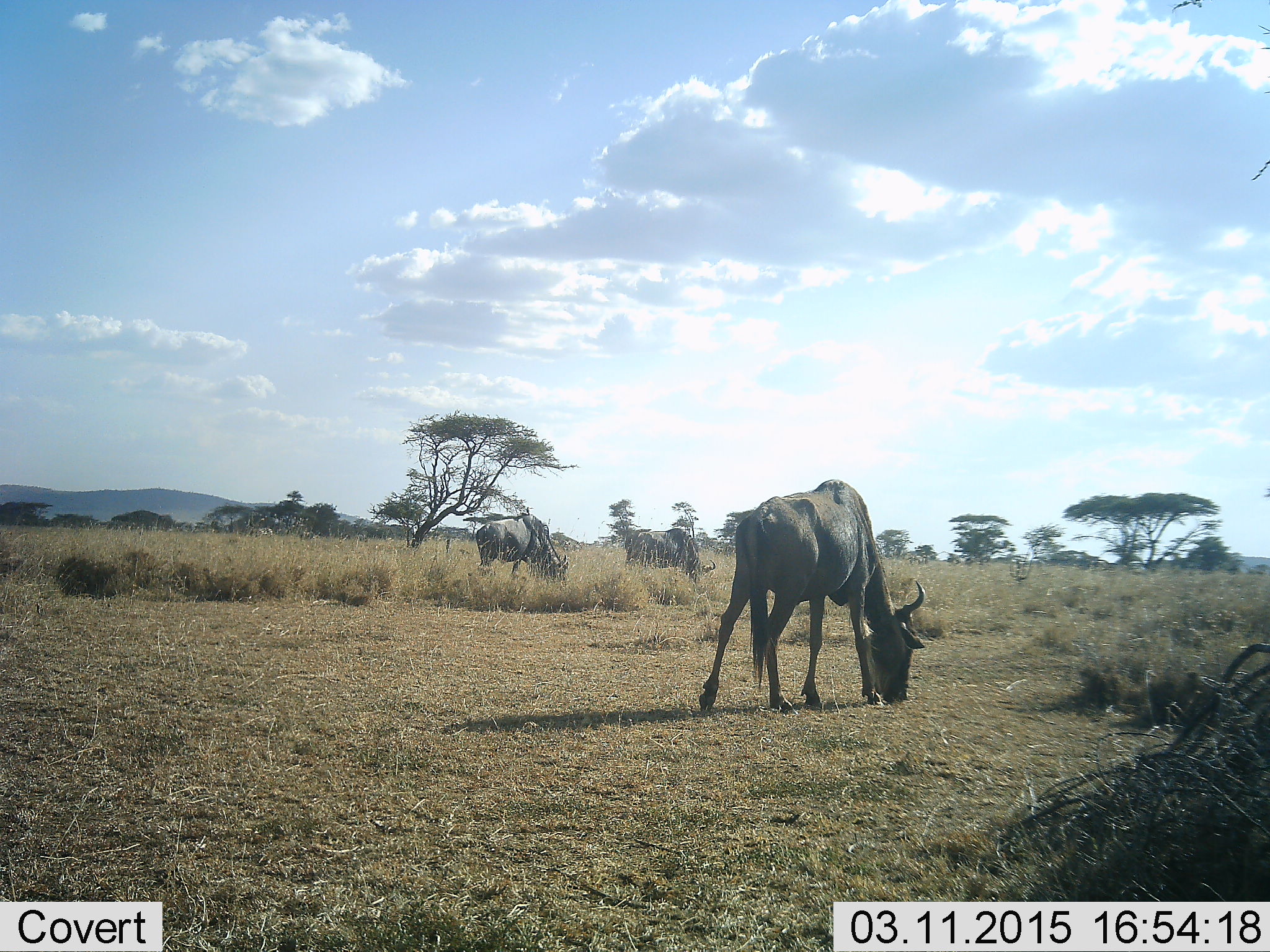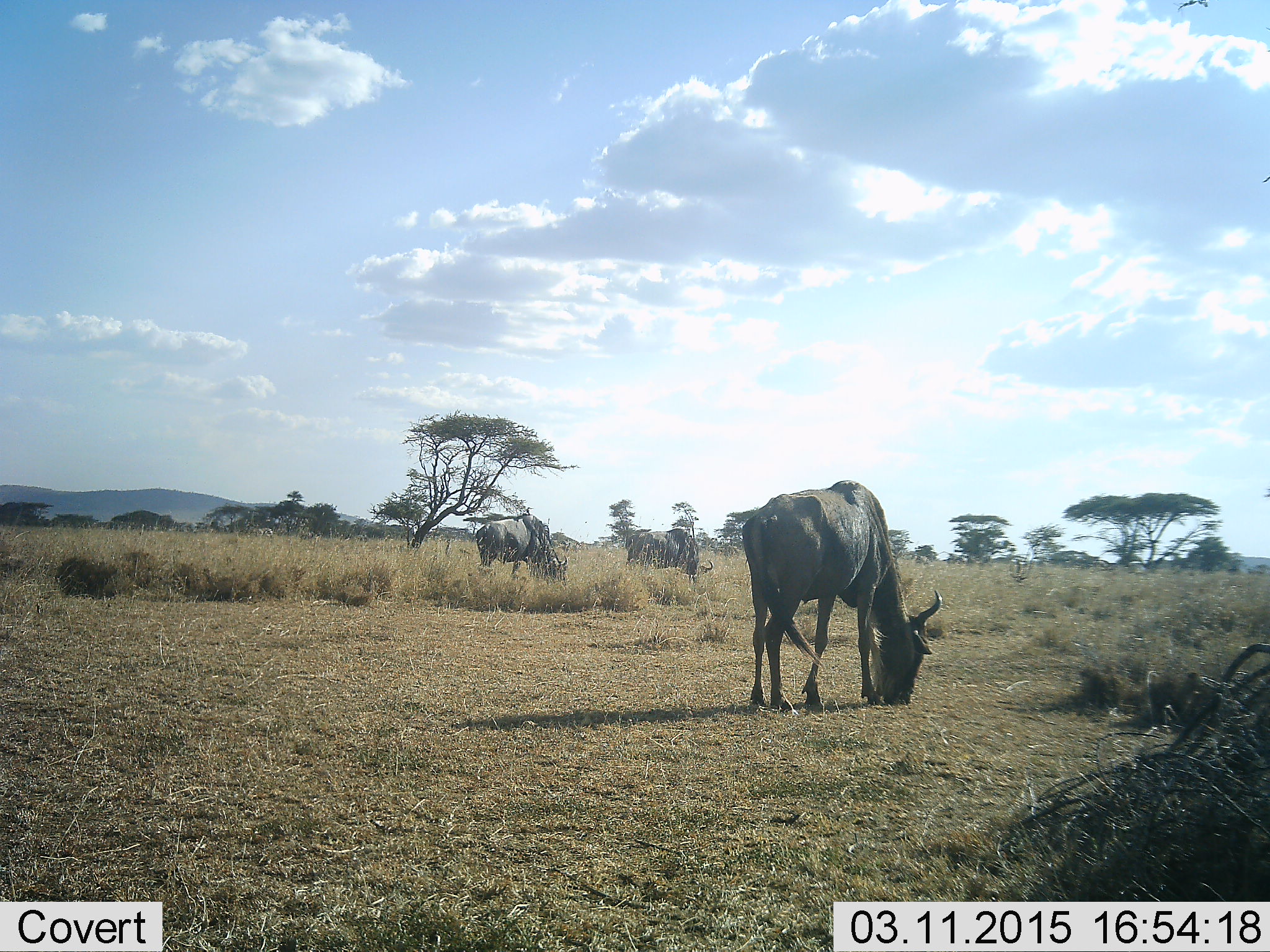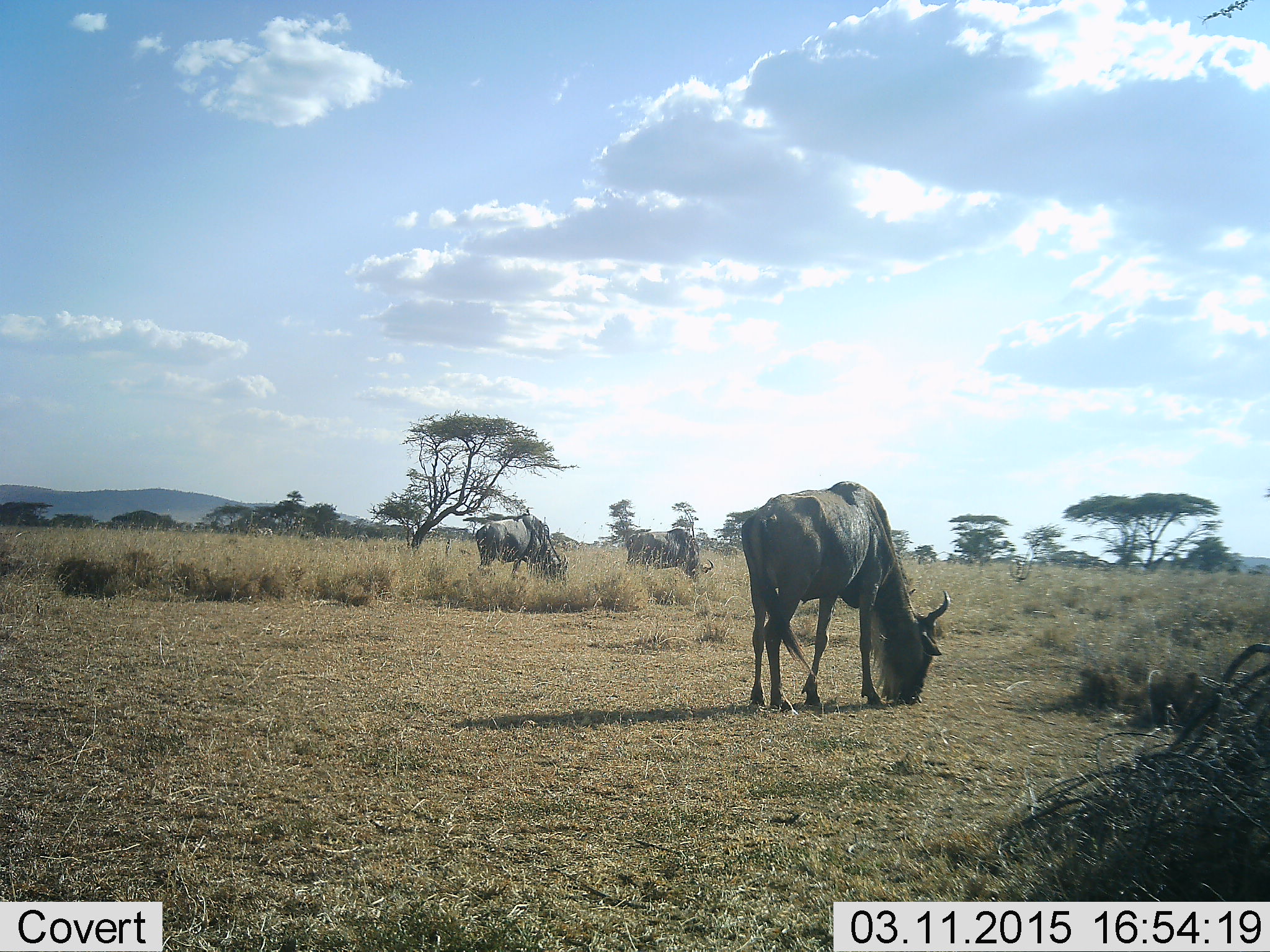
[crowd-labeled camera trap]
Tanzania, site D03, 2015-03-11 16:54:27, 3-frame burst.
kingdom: Animalia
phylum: Chordata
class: Mammalia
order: Artiodactyla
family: Bovidae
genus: Connochaetes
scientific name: Connochaetes taurinus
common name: blue wildebeest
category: wildebeest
Wildebeest (blue wildebeest) (Connochaetes taurinus), count 3. Behavior (volunteer vote fractions): standing 20%, resting 0%, moving 10%, interacting 0%. Young present (vote fraction): 0%. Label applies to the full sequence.